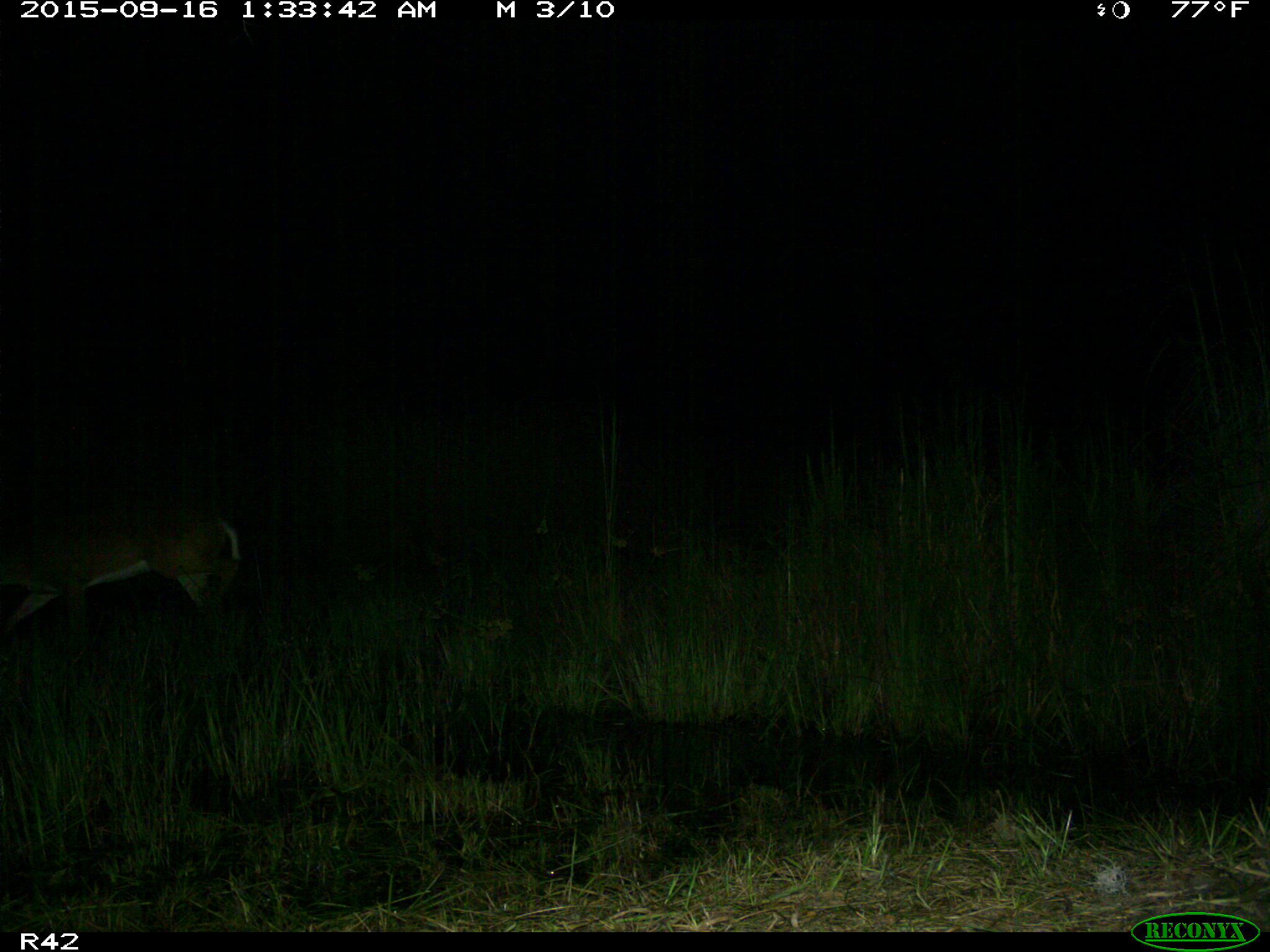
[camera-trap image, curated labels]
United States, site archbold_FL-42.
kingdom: Animalia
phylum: Chordata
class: Mammalia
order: Artiodactyla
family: Cervidae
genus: Odocoileus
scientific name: Odocoileus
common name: deer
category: unidentified deer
Unidentified deer (deer) (Odocoileus).